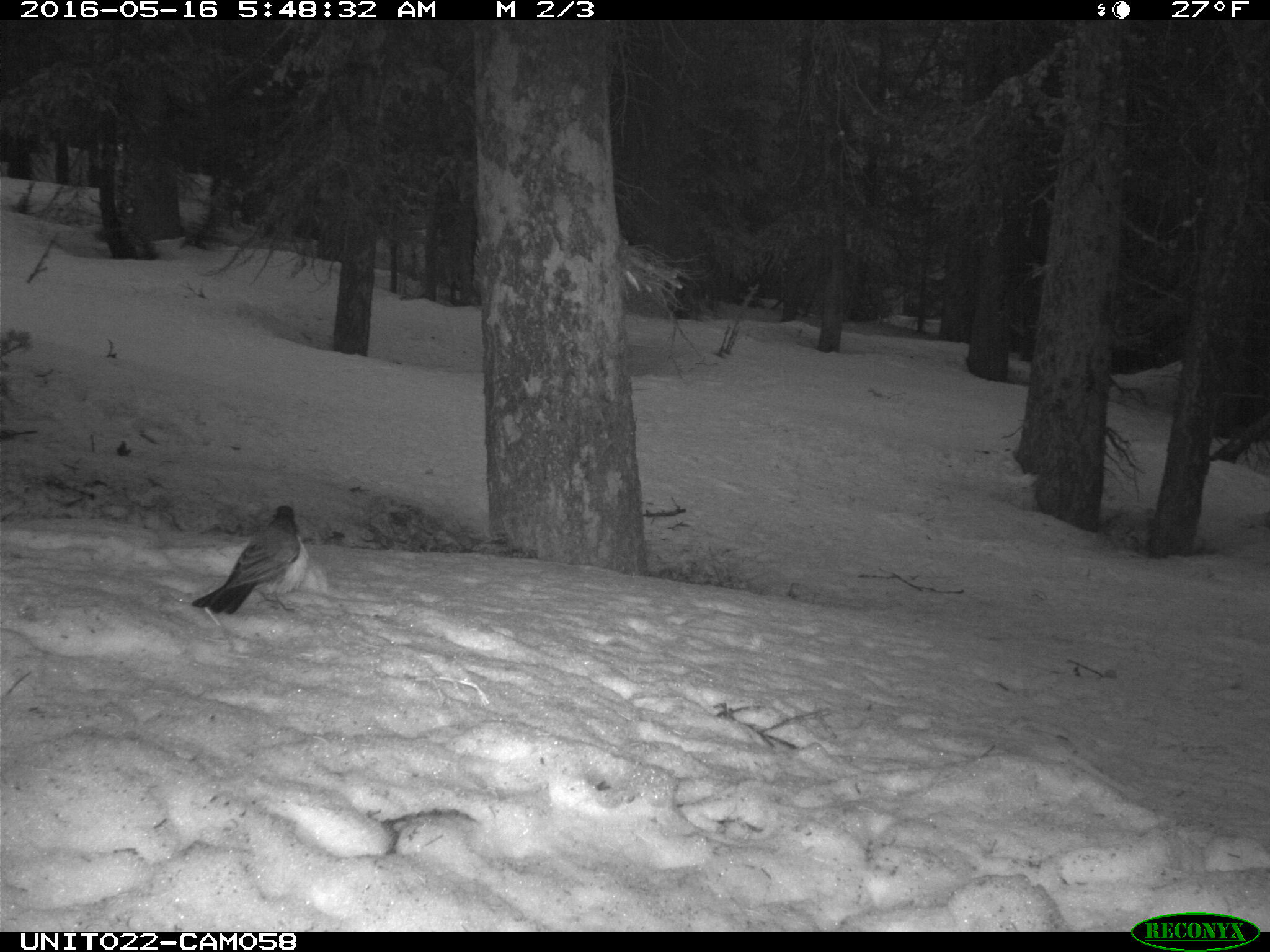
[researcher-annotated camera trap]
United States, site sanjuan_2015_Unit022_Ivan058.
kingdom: Animalia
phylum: Chordata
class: Aves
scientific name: Aves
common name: birds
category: unidentified bird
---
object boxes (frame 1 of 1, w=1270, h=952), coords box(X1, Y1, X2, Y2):
animal: box(189, 501, 308, 618)